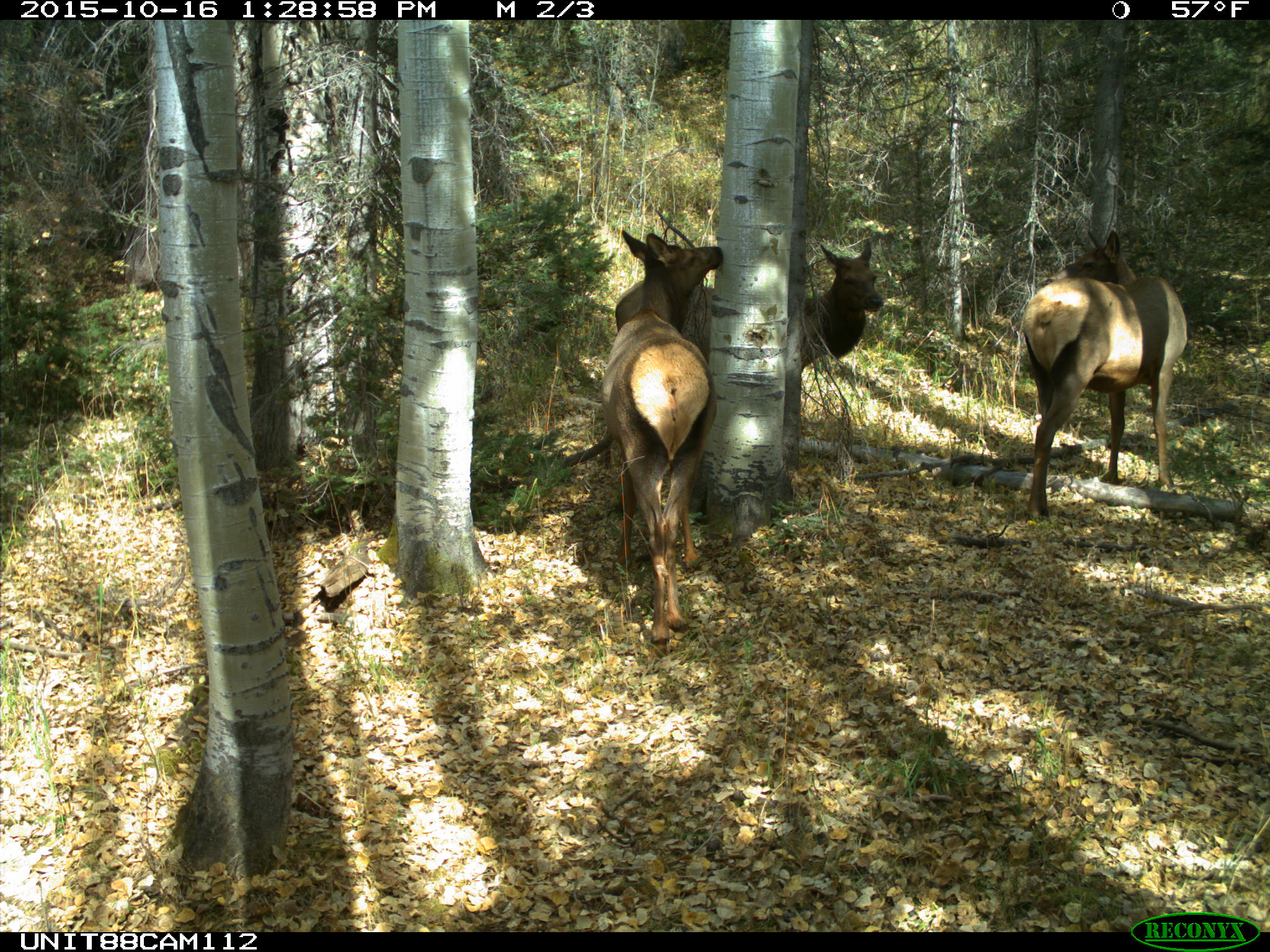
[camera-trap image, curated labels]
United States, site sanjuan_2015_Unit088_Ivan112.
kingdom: Animalia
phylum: Chordata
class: Mammalia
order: Artiodactyla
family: Cervidae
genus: Cervus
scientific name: Cervus elaphus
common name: red deer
Cervus elaphus (red deer).